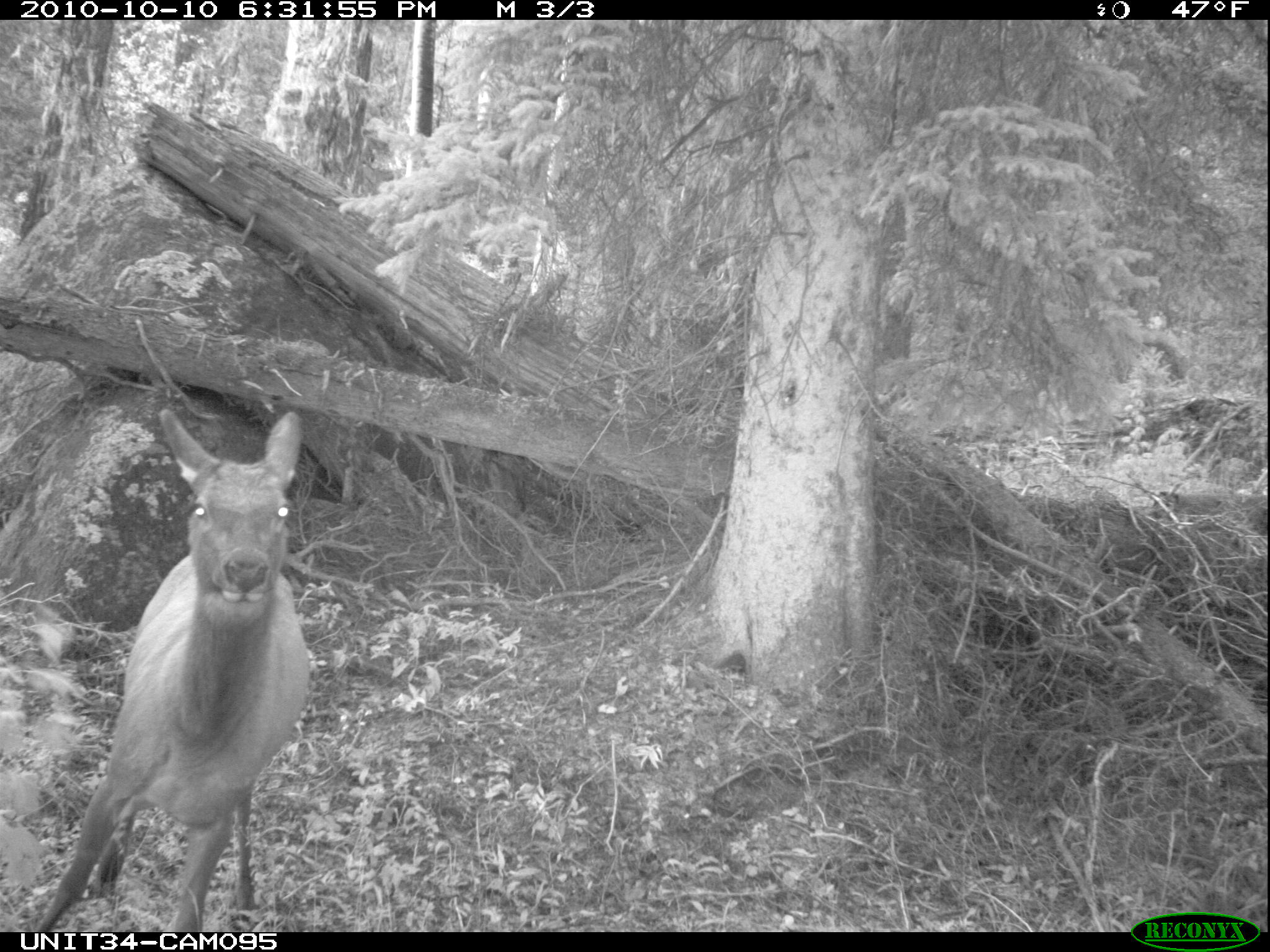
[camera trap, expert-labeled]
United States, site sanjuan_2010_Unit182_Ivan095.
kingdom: Animalia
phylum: Chordata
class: Mammalia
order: Artiodactyla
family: Cervidae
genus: Cervus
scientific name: Cervus elaphus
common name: red deer